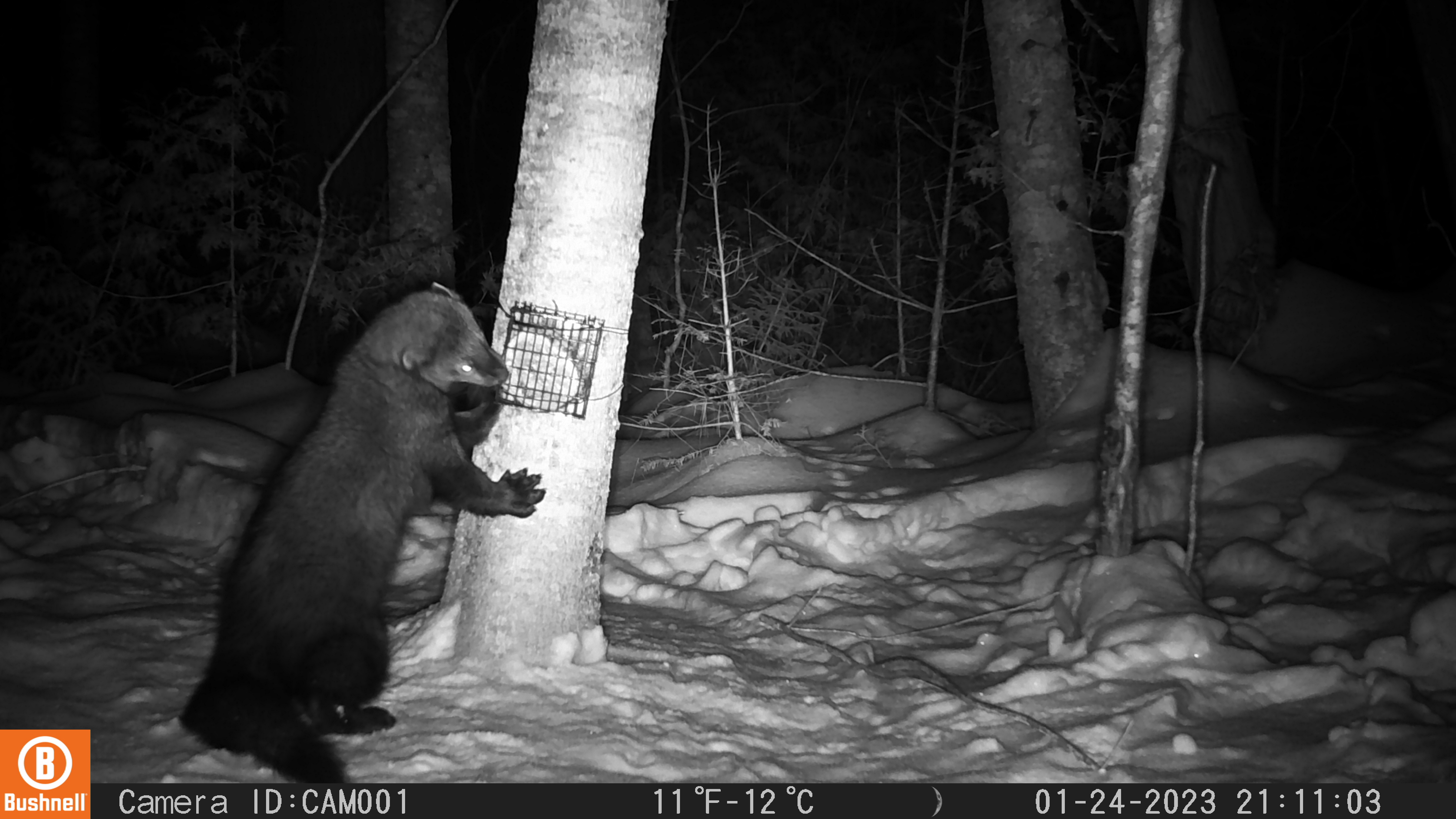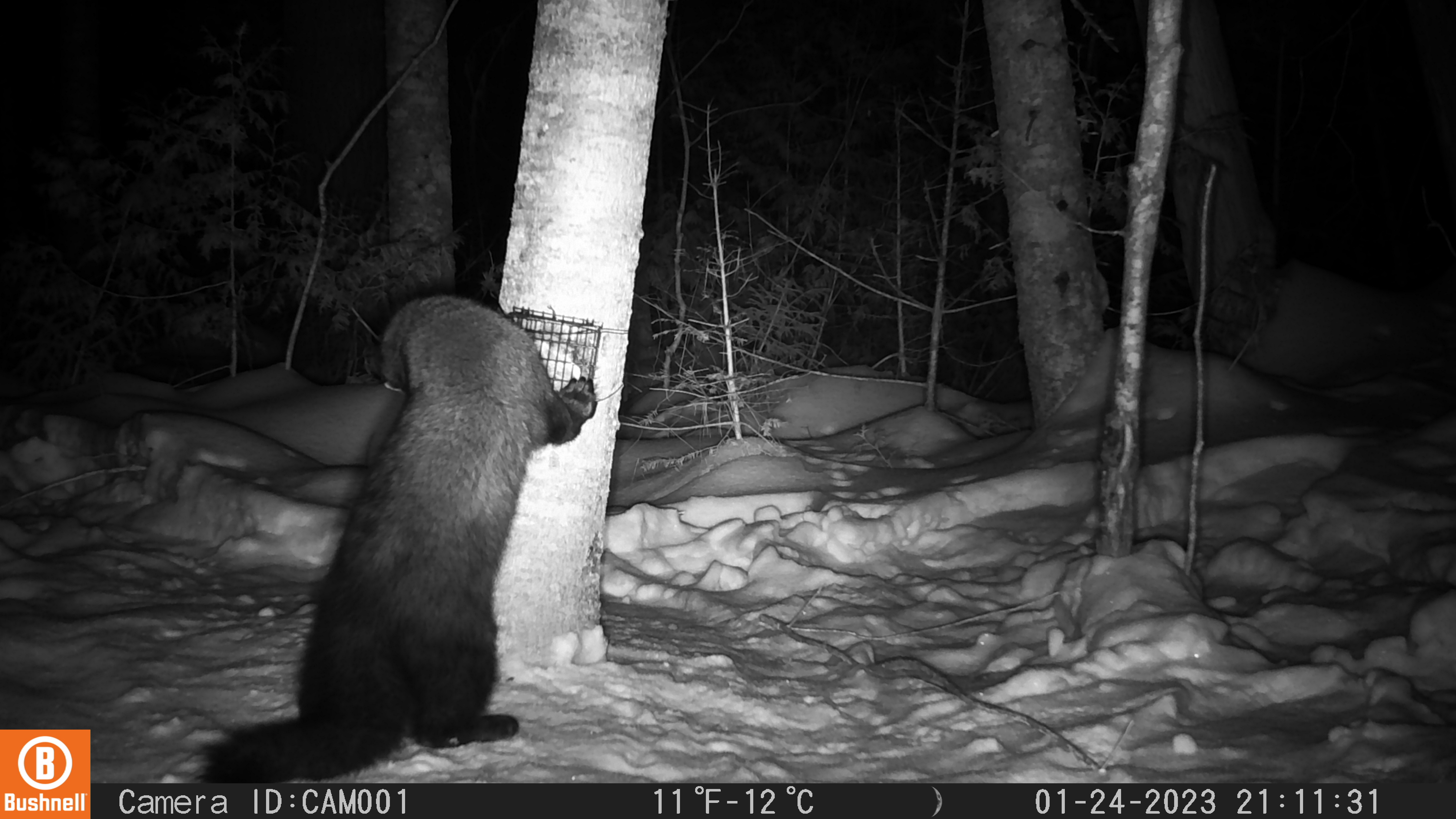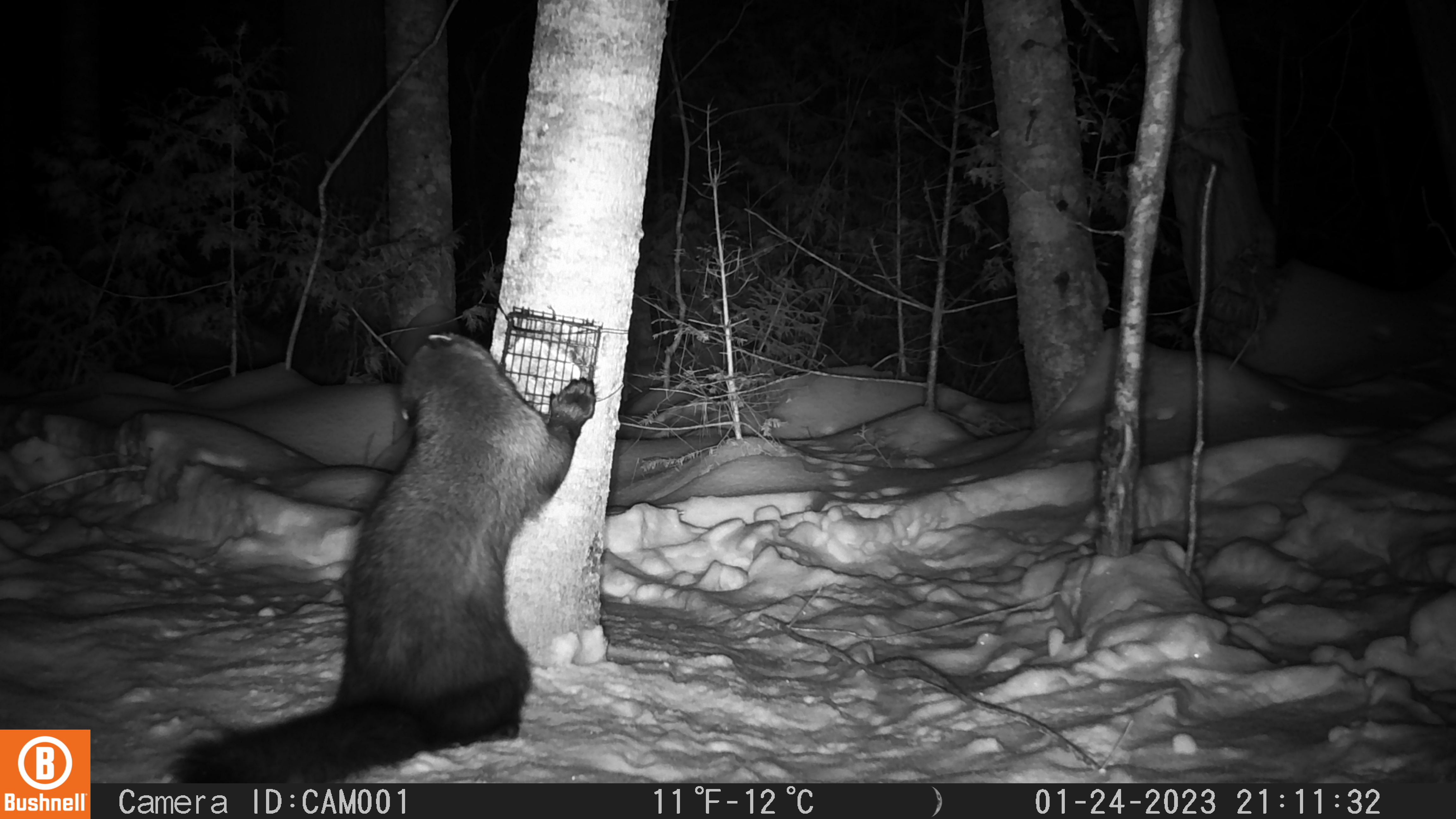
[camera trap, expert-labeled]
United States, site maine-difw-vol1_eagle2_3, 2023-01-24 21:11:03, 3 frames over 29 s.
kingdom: Animalia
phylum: Chordata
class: Mammalia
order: Carnivora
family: Mustelidae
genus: Pekania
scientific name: Pekania pennanti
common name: fisher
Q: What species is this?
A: Fisher (Pekania pennanti).